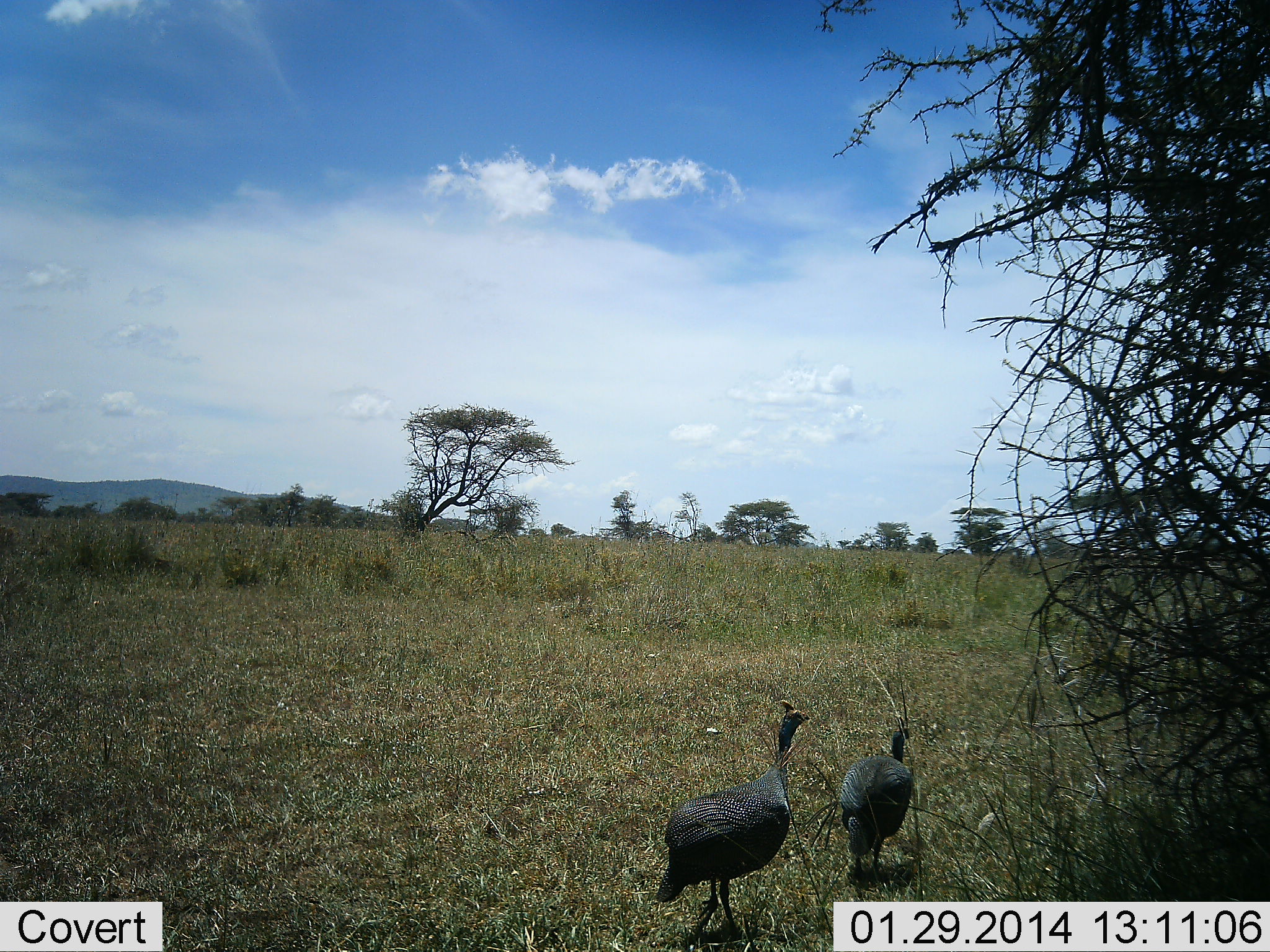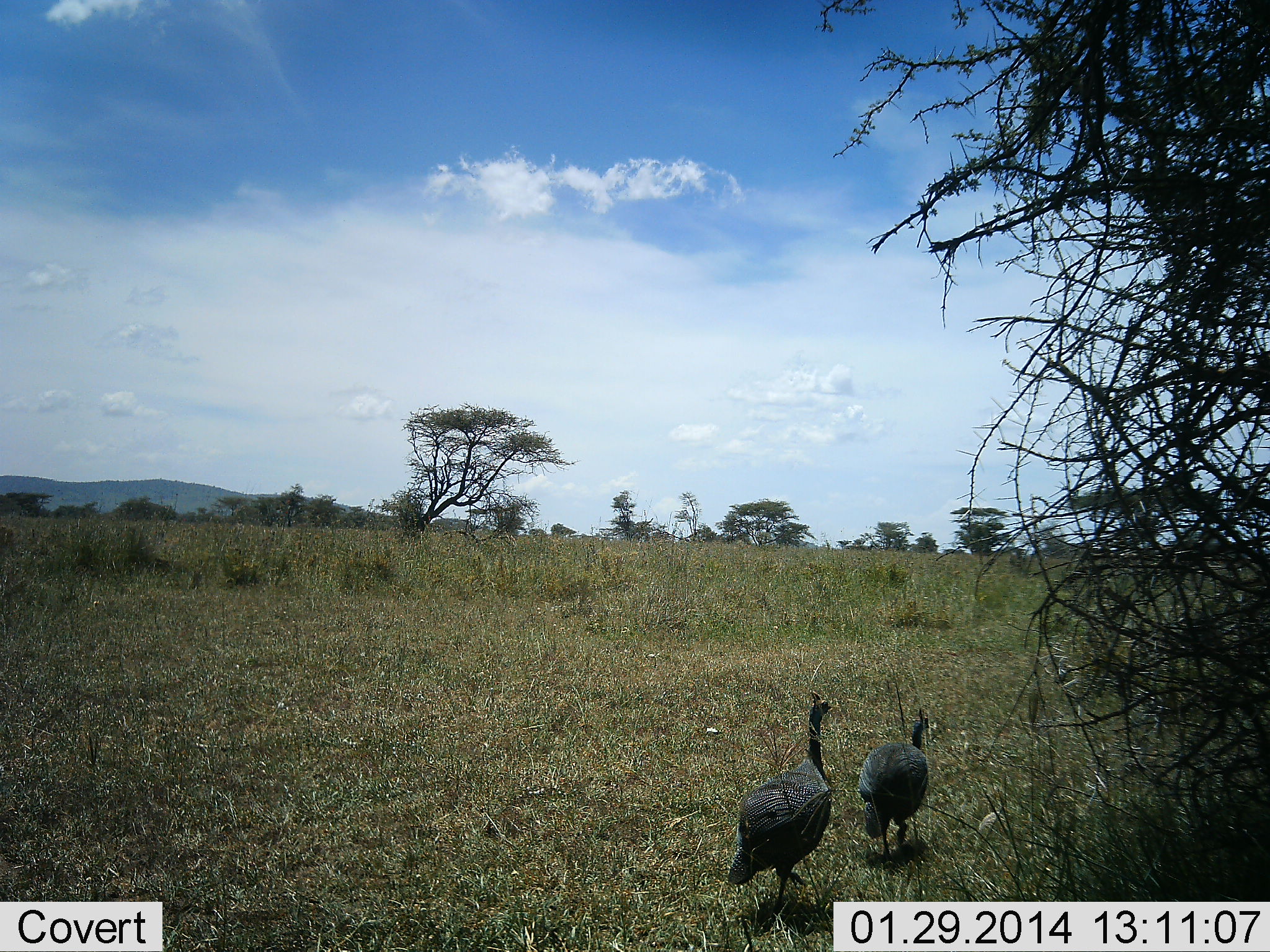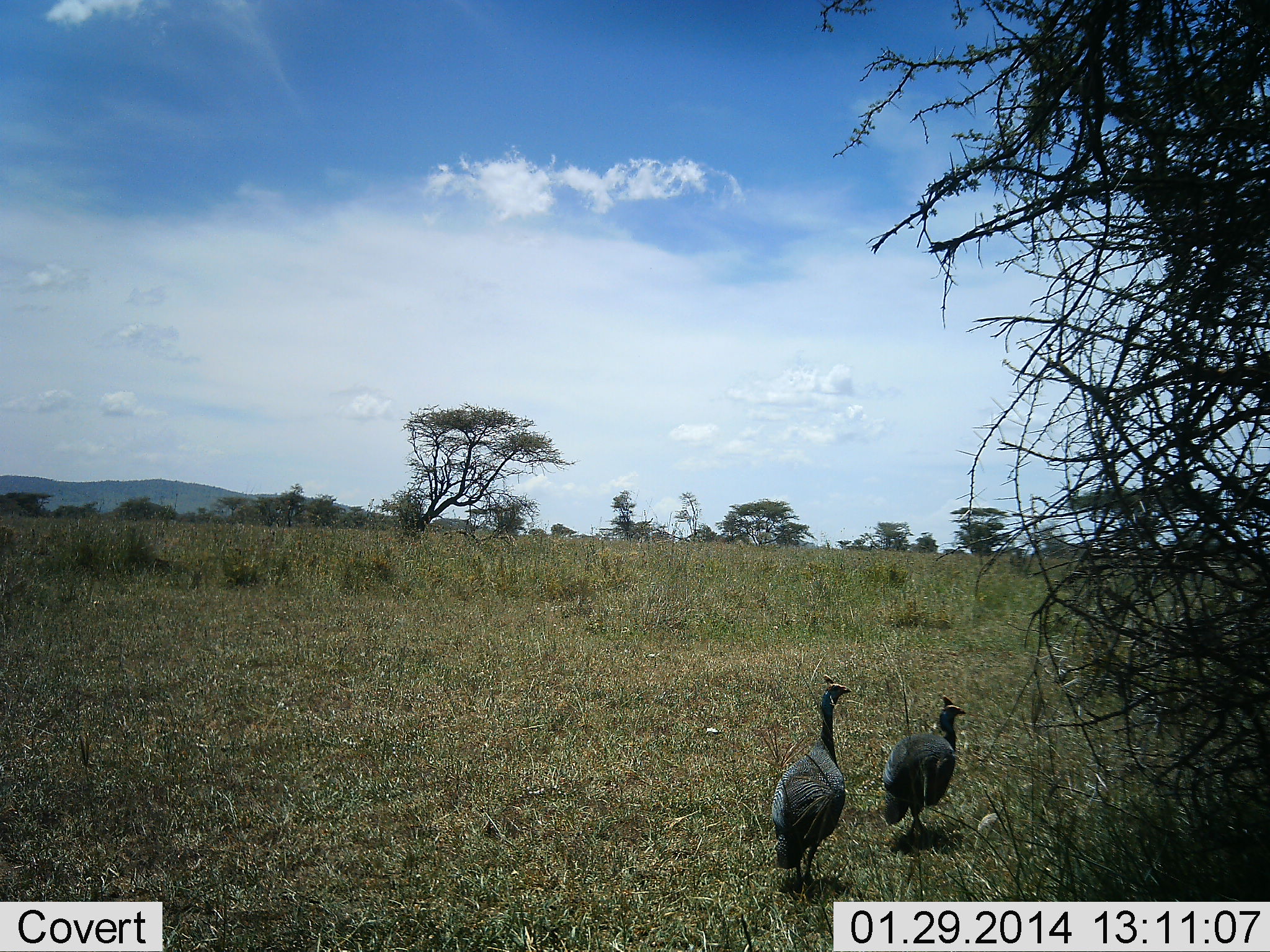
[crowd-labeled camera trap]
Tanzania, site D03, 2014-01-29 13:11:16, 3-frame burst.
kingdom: Animalia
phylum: Chordata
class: Aves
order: Galliformes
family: Numididae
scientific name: Numididae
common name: guinea fowl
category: guineafowl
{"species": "guineafowl (guinea fowl) (Numididae)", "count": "2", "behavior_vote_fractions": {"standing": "10%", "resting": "0%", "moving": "100%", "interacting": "0%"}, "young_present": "0%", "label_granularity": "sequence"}